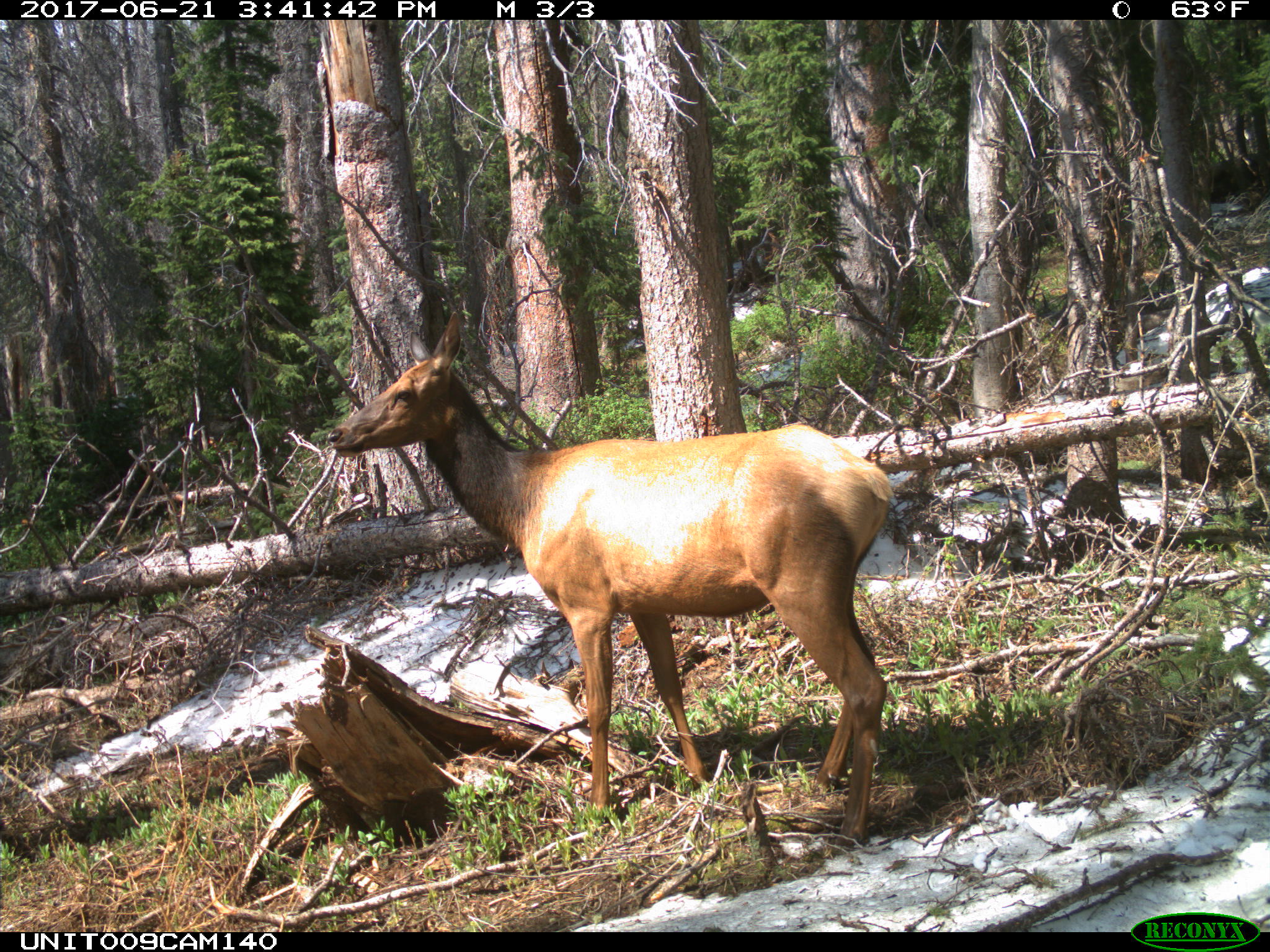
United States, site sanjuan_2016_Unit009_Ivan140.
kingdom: Animalia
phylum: Chordata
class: Mammalia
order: Artiodactyla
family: Cervidae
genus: Cervus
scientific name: Cervus elaphus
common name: red deer